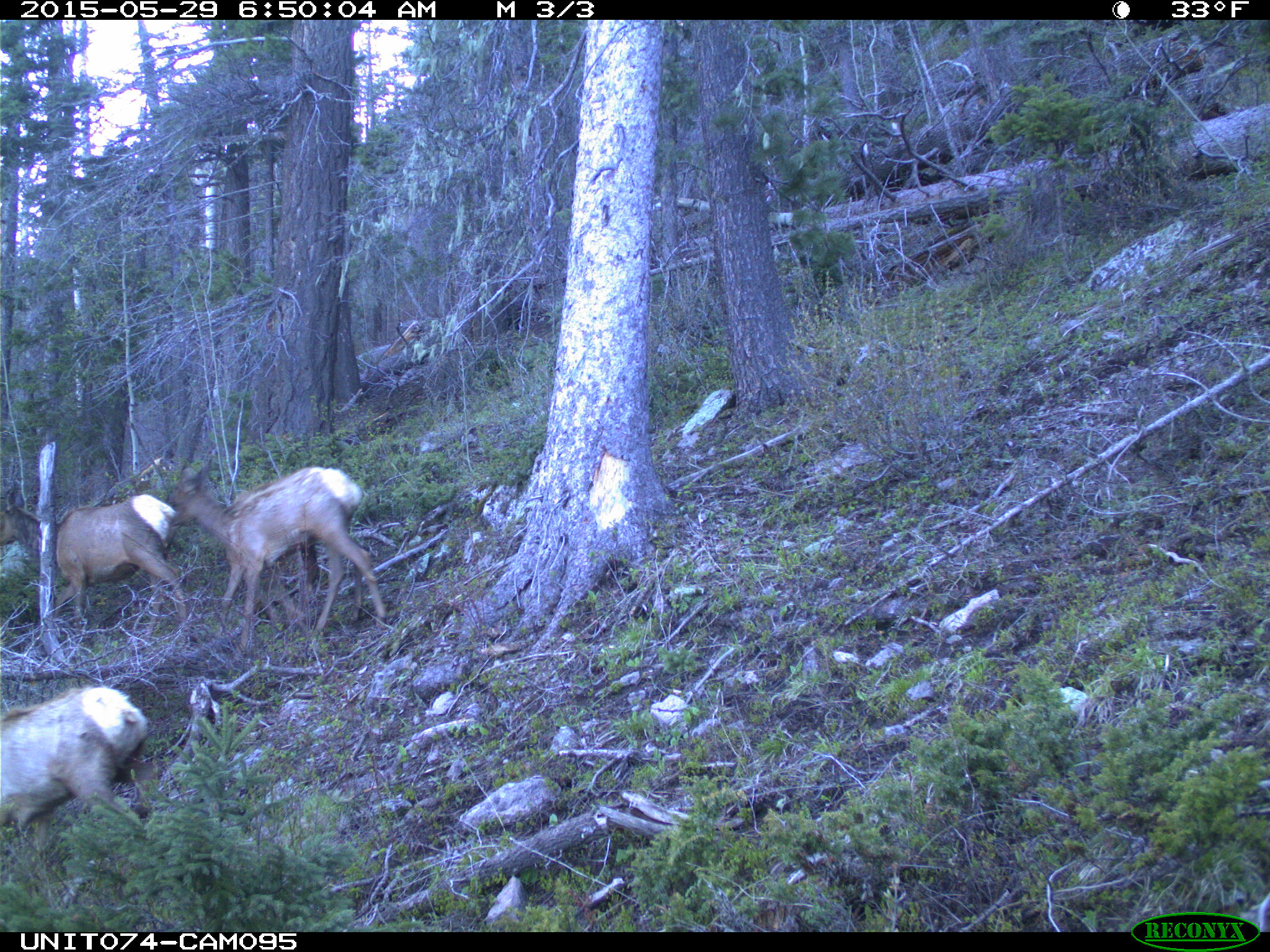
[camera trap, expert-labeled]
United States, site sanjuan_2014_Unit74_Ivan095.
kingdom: Animalia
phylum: Chordata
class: Mammalia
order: Artiodactyla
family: Cervidae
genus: Cervus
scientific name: Cervus elaphus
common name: red deer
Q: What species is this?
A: Cervus elaphus (red deer).